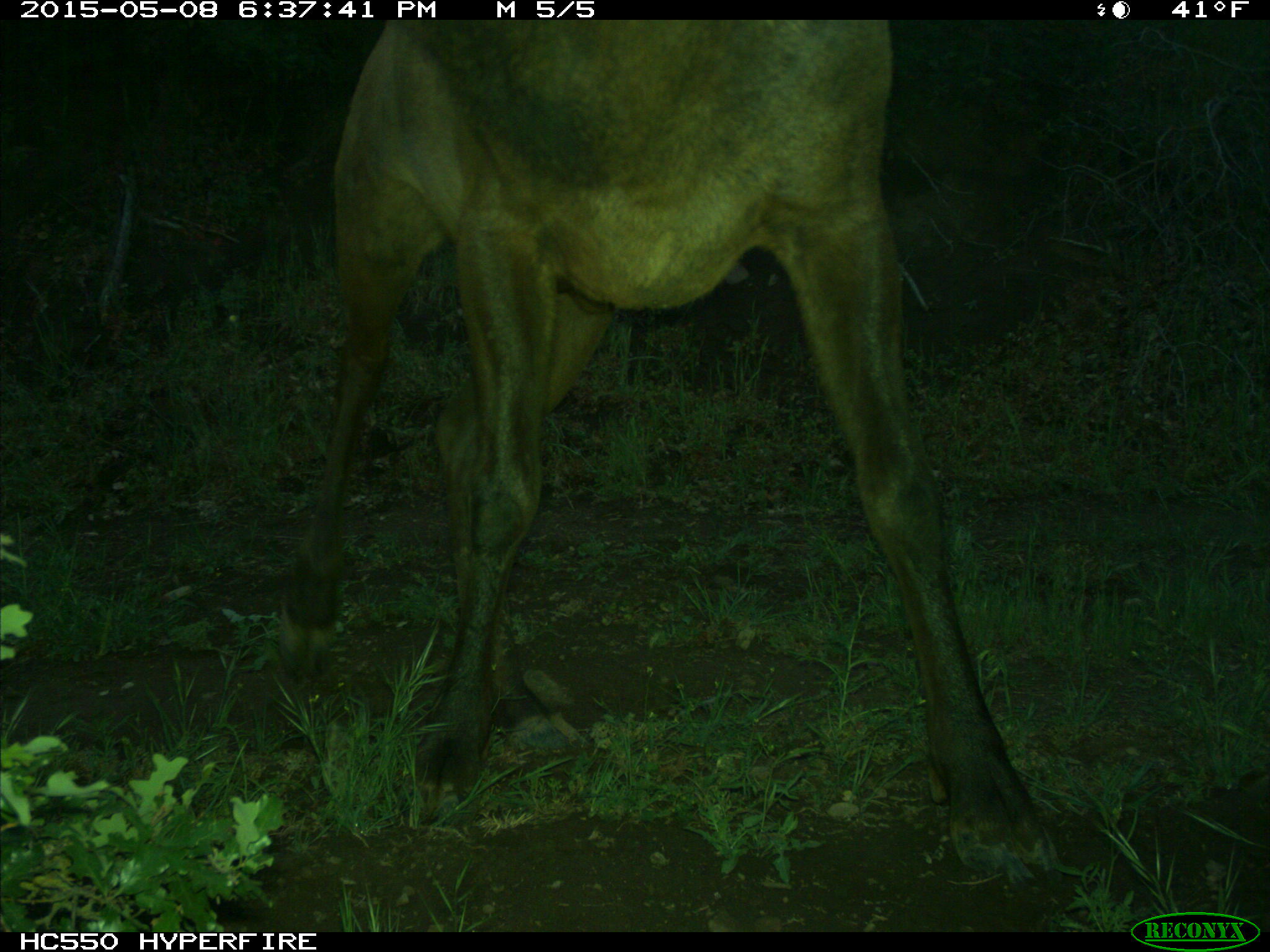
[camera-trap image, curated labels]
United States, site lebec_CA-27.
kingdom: Animalia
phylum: Chordata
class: Mammalia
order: Artiodactyla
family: Cervidae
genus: Cervus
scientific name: Cervus canadensis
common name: elk